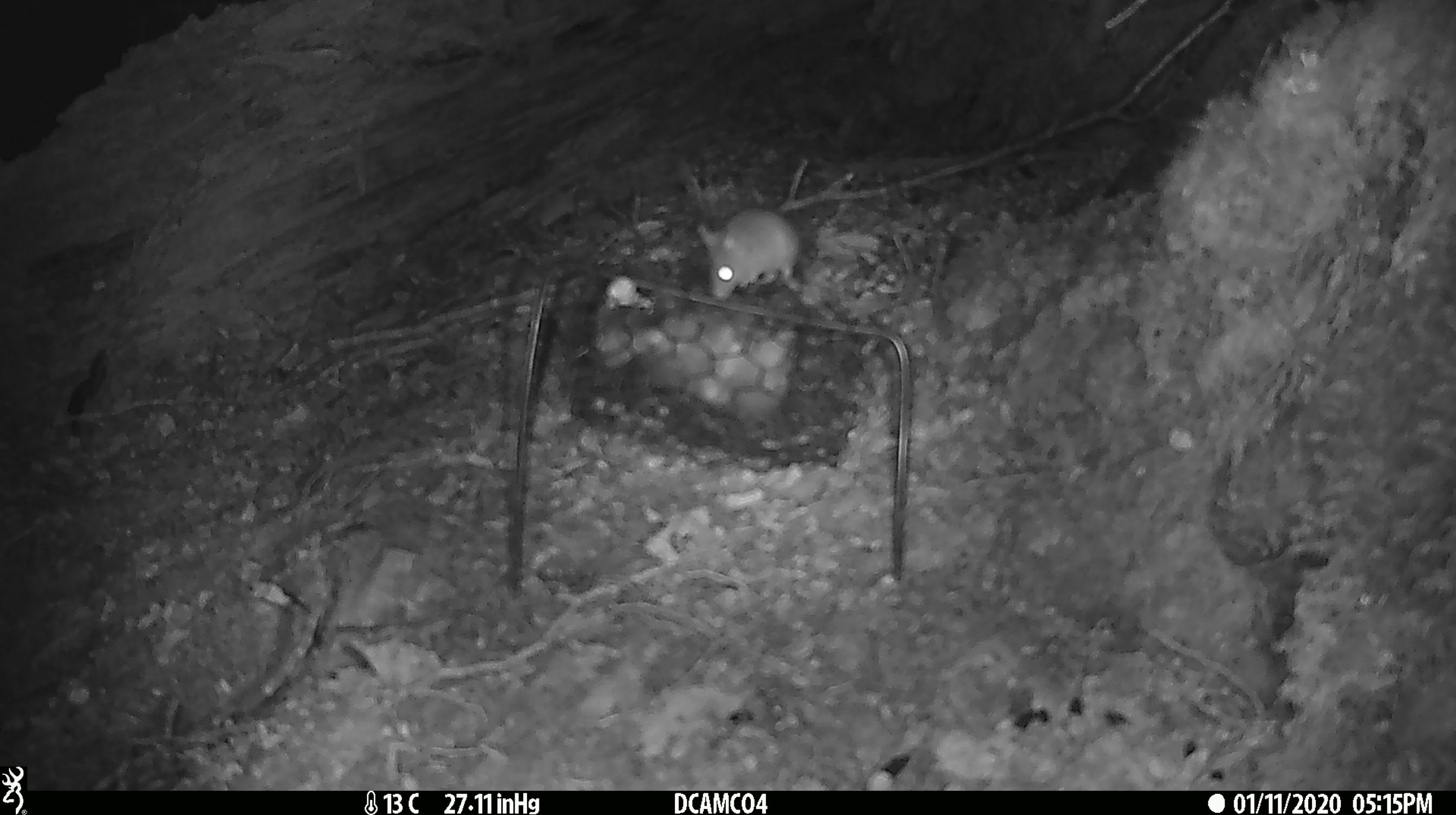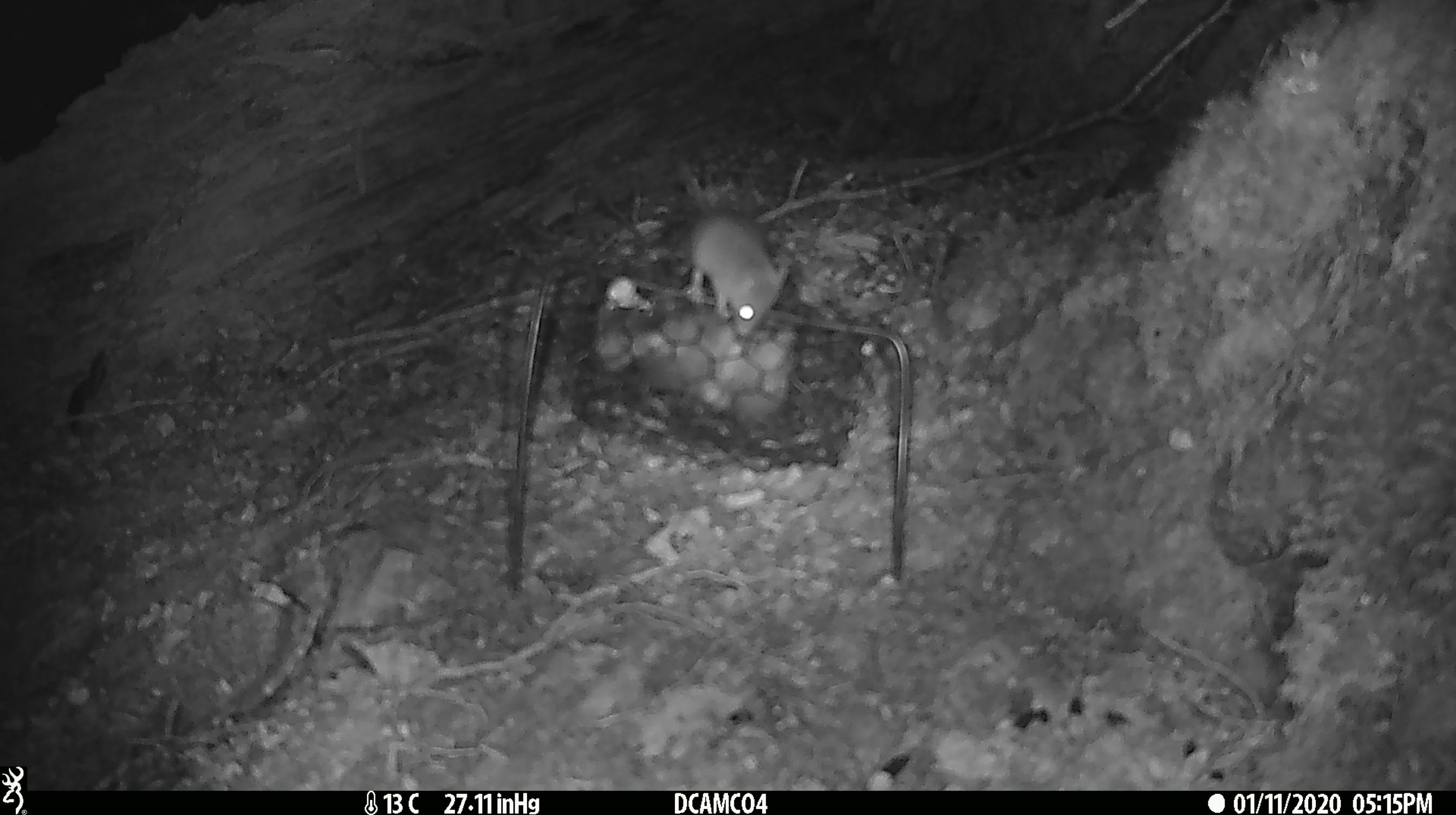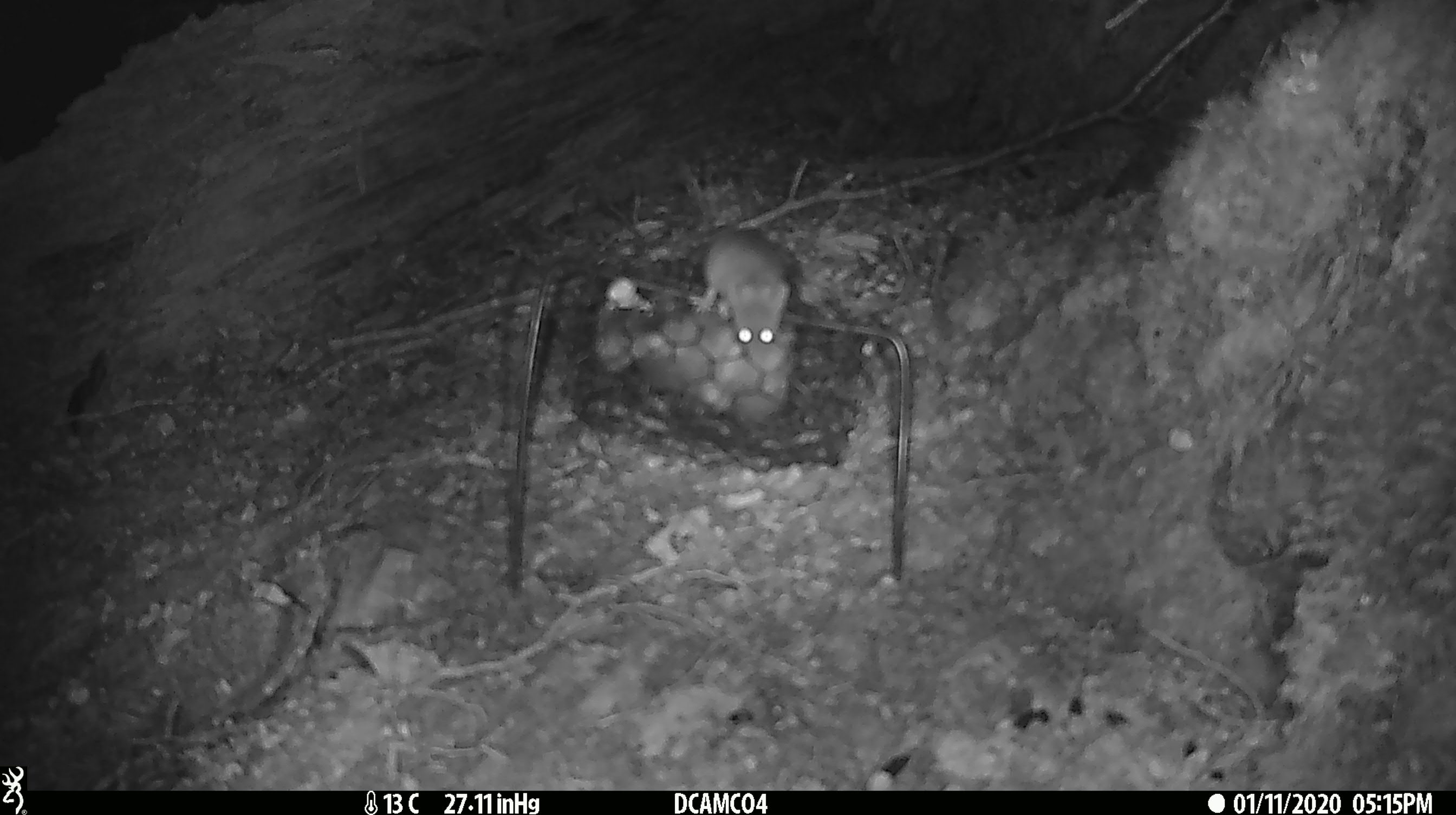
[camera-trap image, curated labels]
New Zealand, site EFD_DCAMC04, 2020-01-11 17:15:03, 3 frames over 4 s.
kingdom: Animalia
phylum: Chordata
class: Mammalia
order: Rodentia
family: Muridae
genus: Mus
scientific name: Mus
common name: mouse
Mouse (Mus).